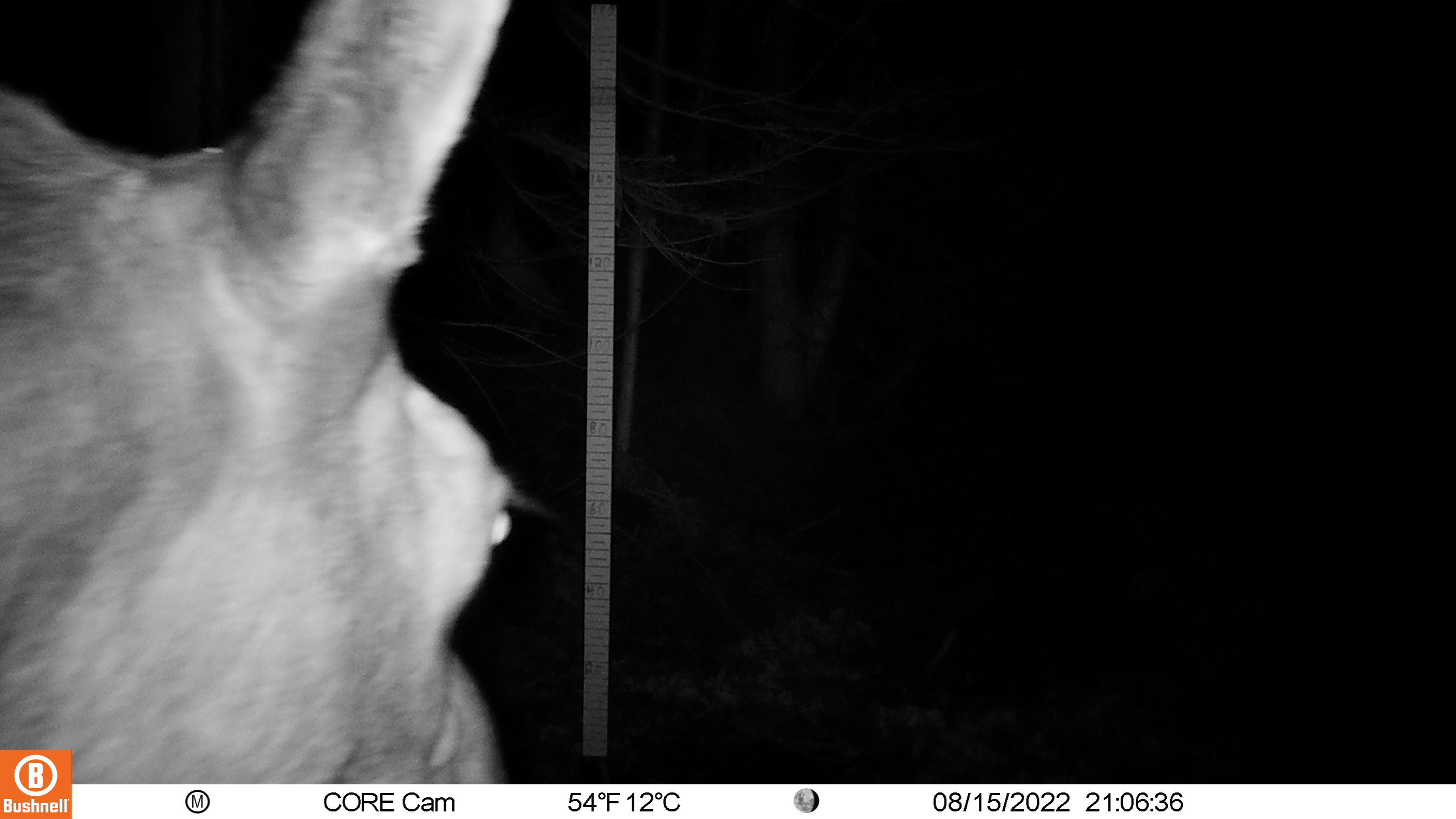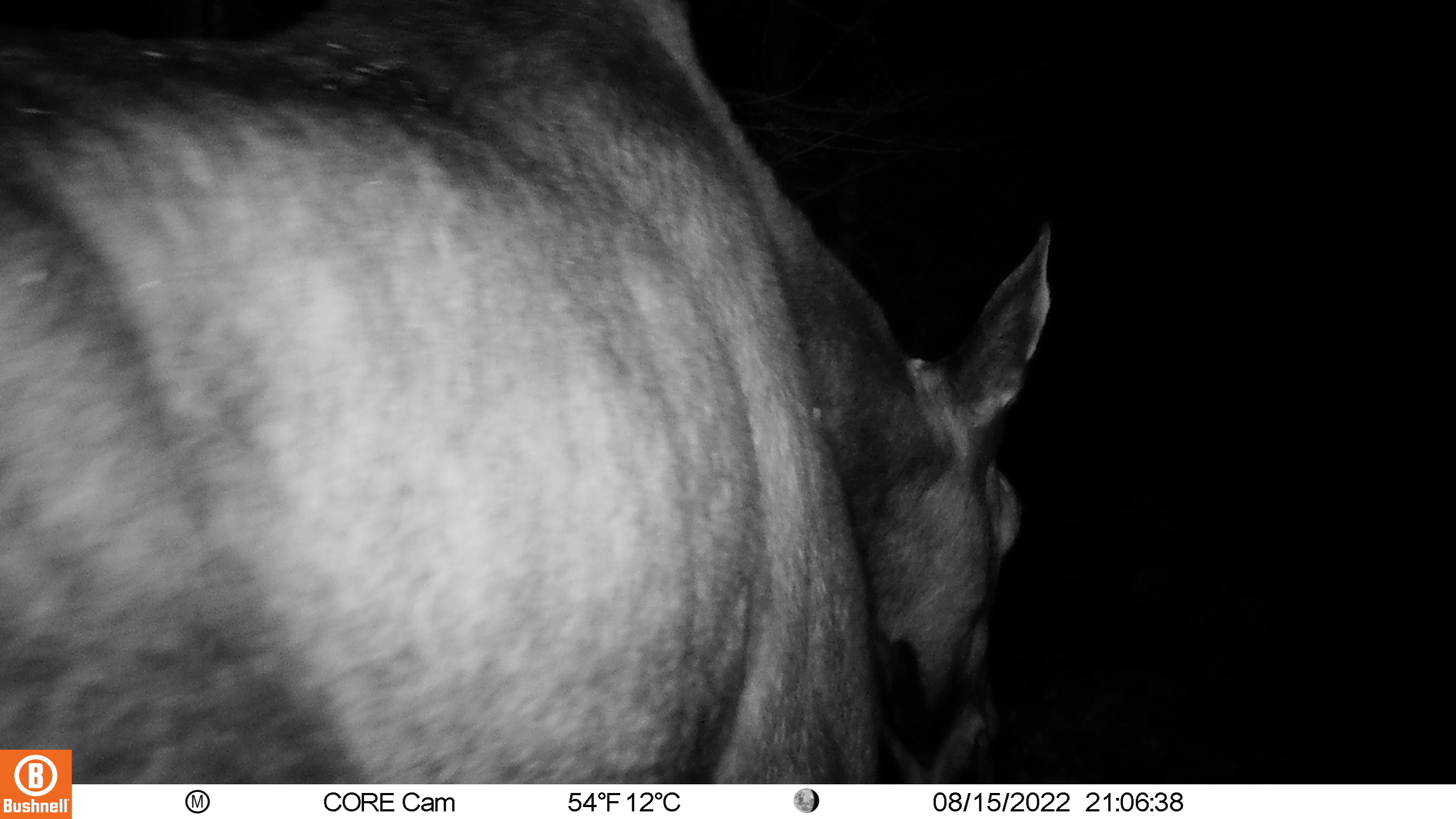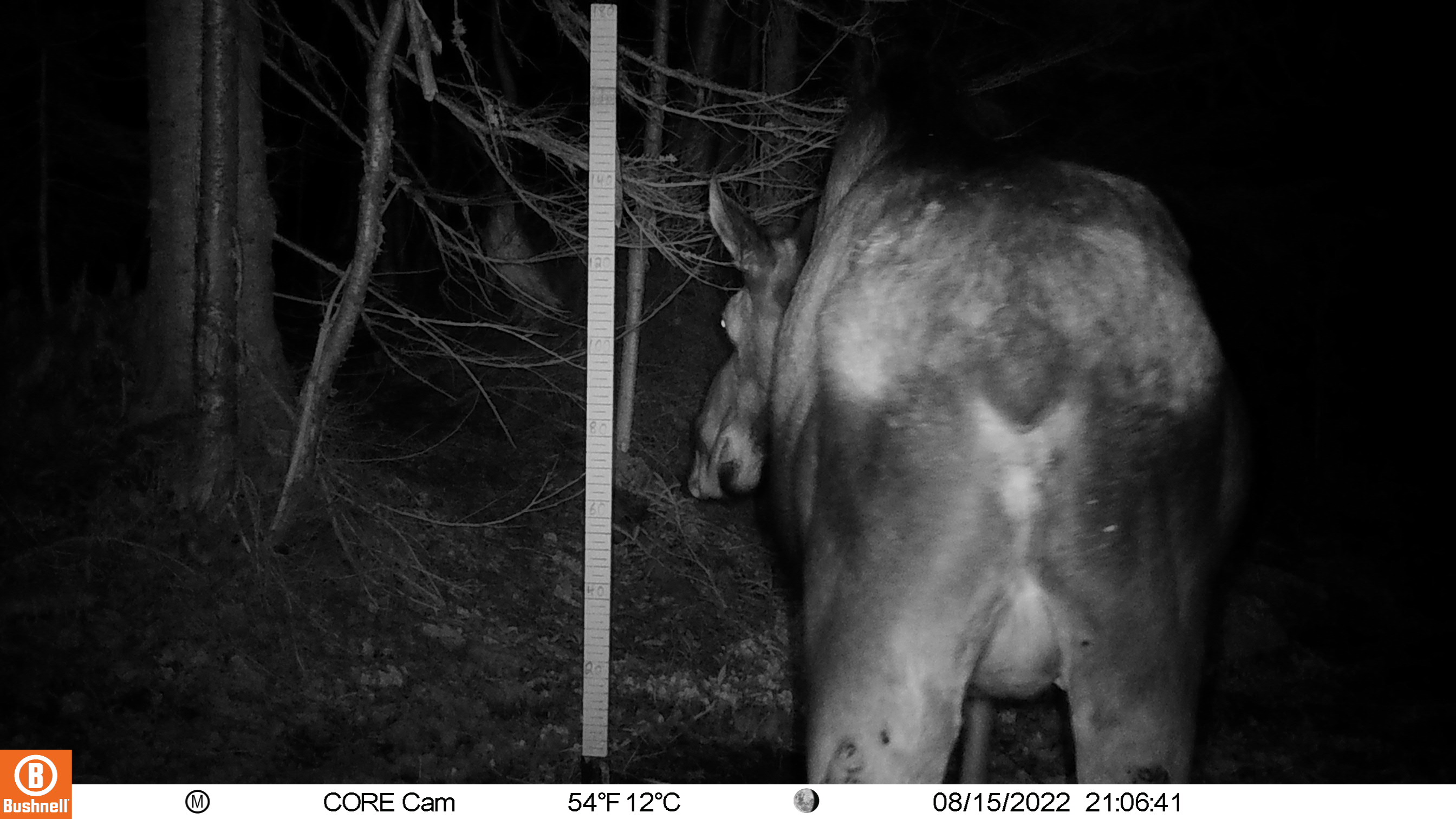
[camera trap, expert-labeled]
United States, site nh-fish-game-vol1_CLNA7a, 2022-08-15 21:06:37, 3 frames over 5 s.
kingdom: Animalia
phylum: Chordata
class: Mammalia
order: Artiodactyla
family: Cervidae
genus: Alces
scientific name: Alces alces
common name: moose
Moose (Alces alces).